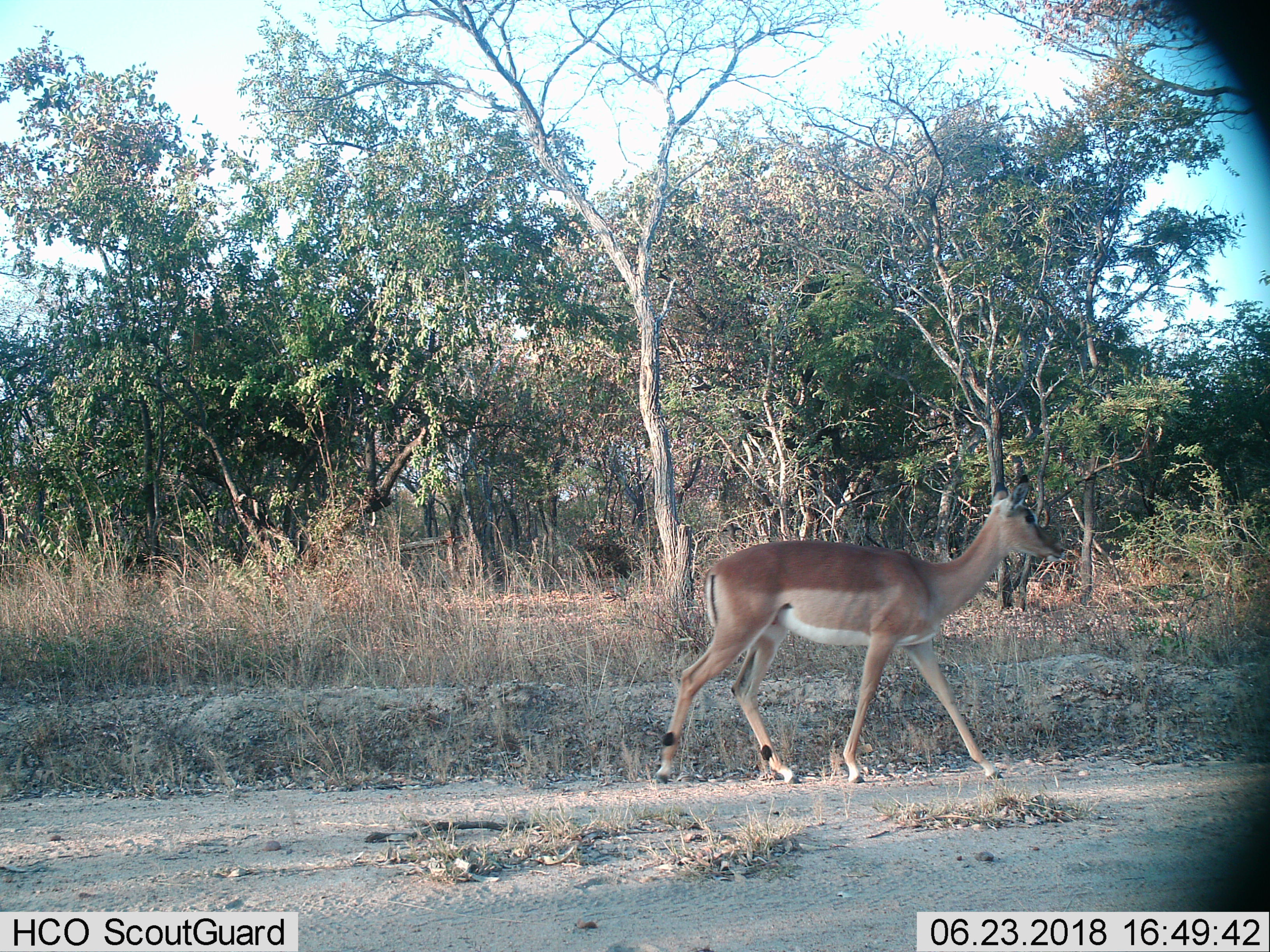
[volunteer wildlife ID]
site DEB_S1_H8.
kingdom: Animalia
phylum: Chordata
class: Mammalia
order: Artiodactyla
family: Bovidae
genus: Aepyceros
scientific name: Aepyceros melampus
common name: impala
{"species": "impala (Aepyceros melampus)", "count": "1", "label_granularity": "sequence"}